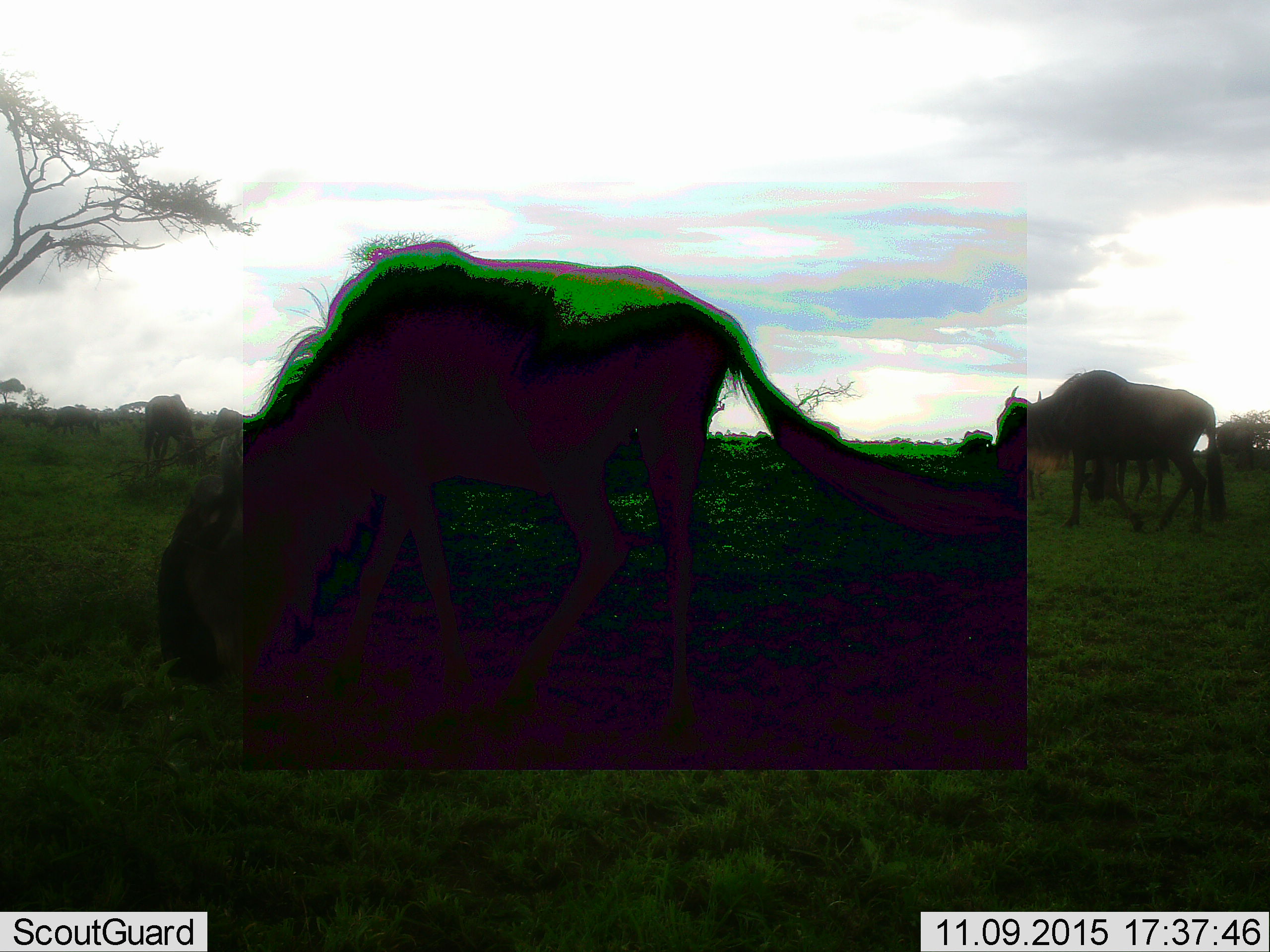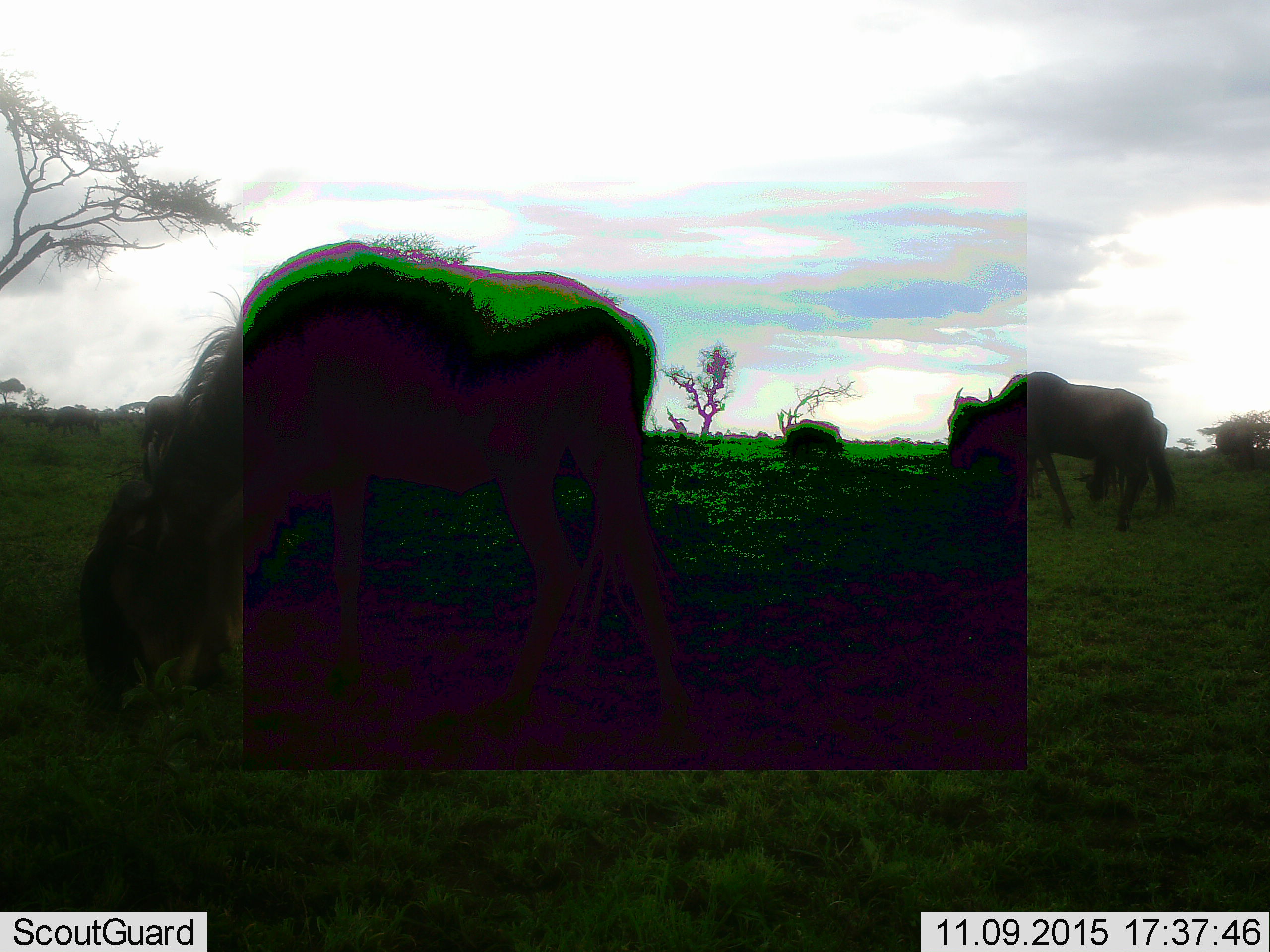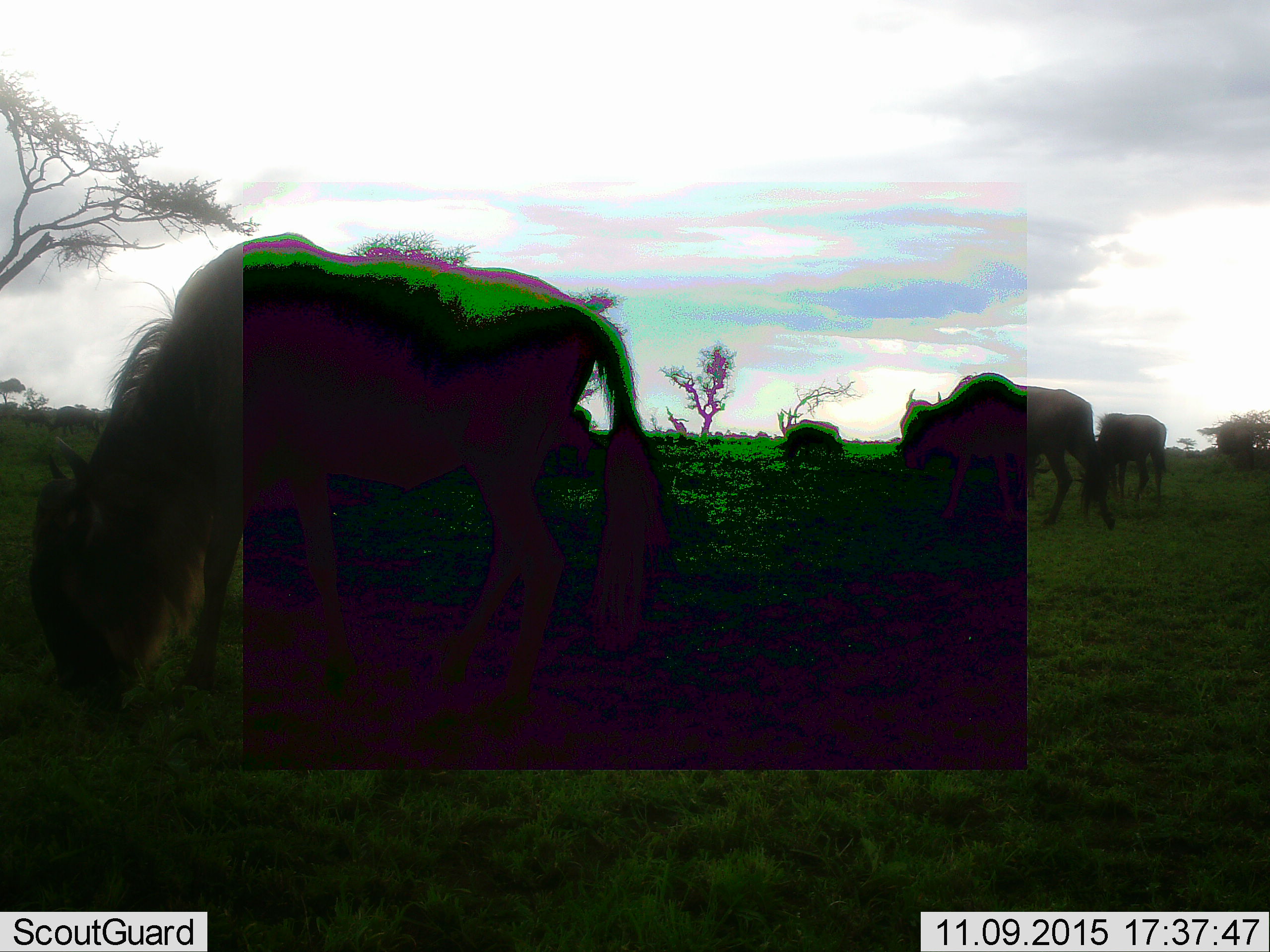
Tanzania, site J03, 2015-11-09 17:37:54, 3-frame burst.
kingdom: Animalia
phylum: Chordata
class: Mammalia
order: Artiodactyla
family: Bovidae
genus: Connochaetes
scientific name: Connochaetes taurinus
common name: blue wildebeest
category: wildebeest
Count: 11-50.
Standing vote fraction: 22%.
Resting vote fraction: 11%.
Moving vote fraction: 67%.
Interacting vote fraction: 11%.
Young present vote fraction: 0%.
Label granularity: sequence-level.